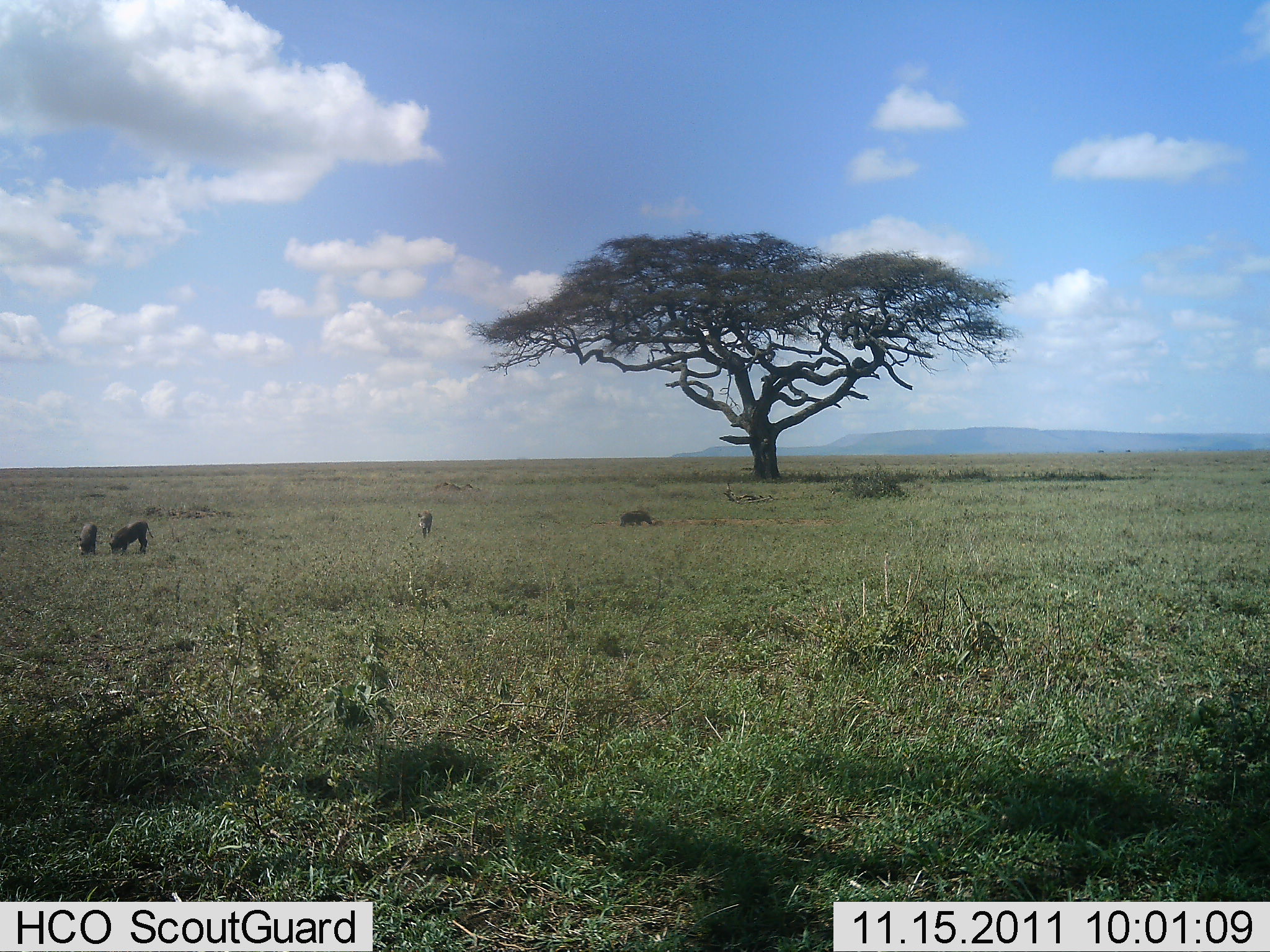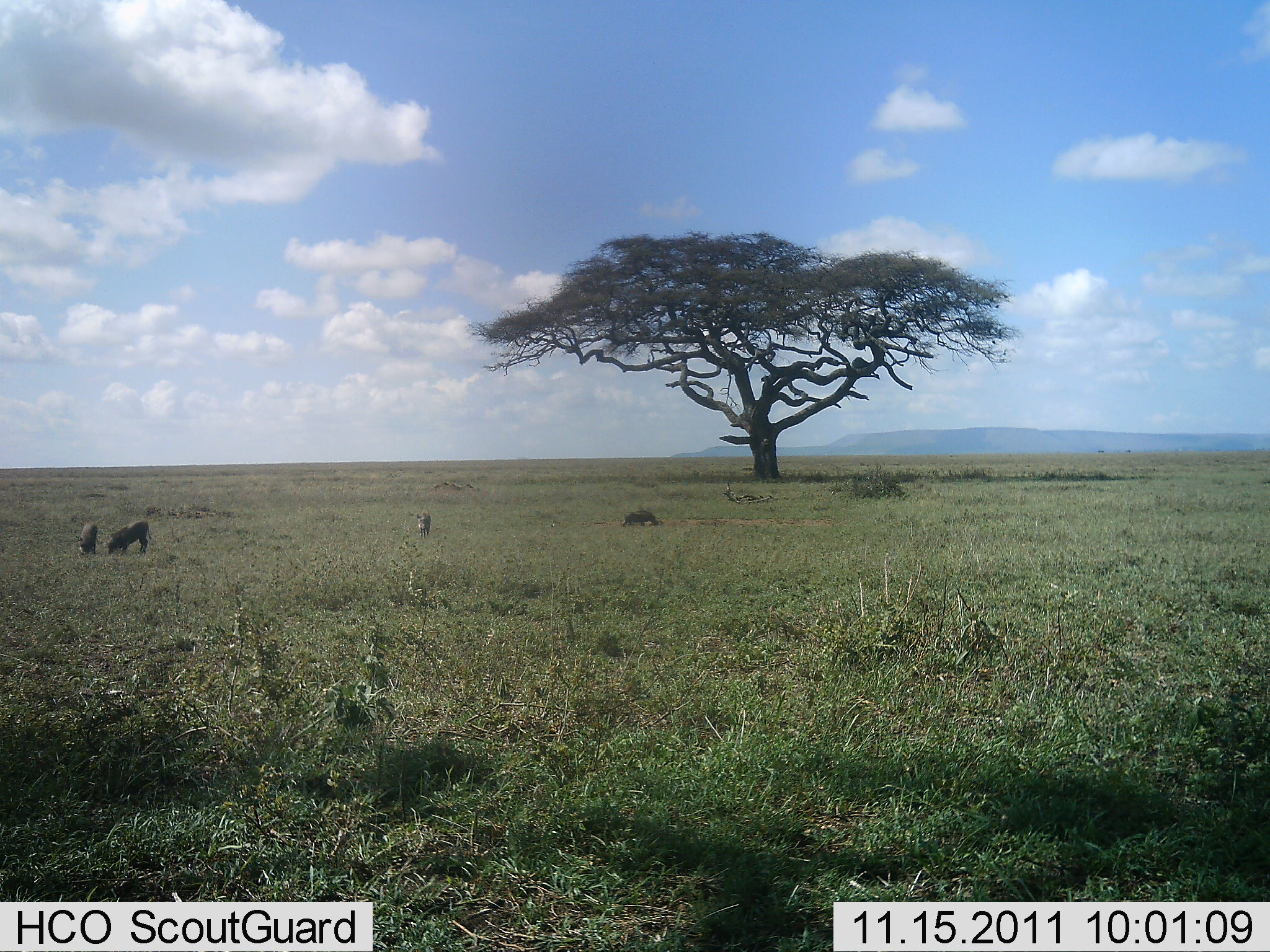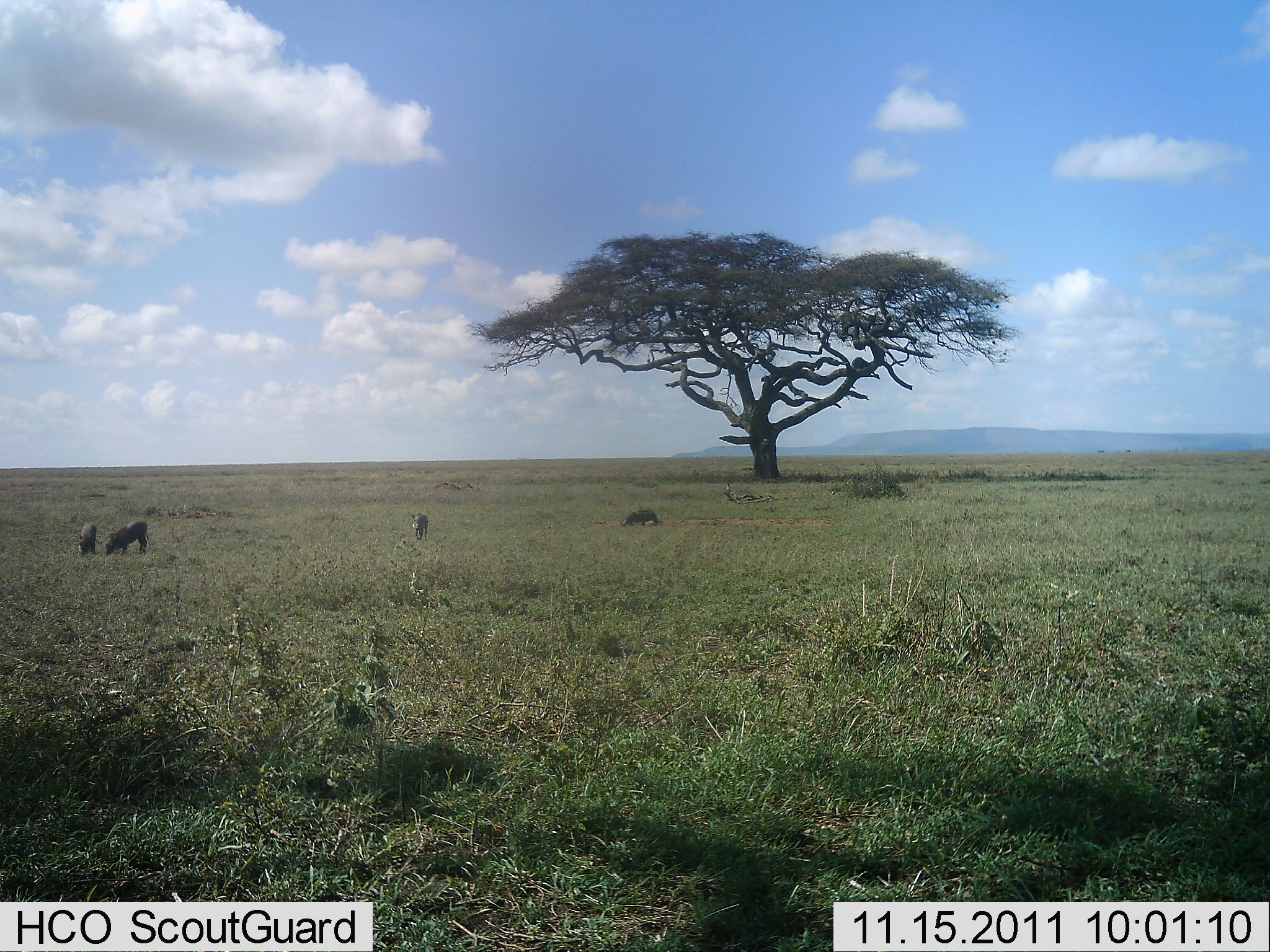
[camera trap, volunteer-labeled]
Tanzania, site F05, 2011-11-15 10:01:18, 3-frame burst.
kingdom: Animalia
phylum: Chordata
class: Mammalia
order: Artiodactyla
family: Suidae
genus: Phacochoerus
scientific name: Phacochoerus africanus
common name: warthog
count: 4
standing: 20%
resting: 0%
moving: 0%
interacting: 0%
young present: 10%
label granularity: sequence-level